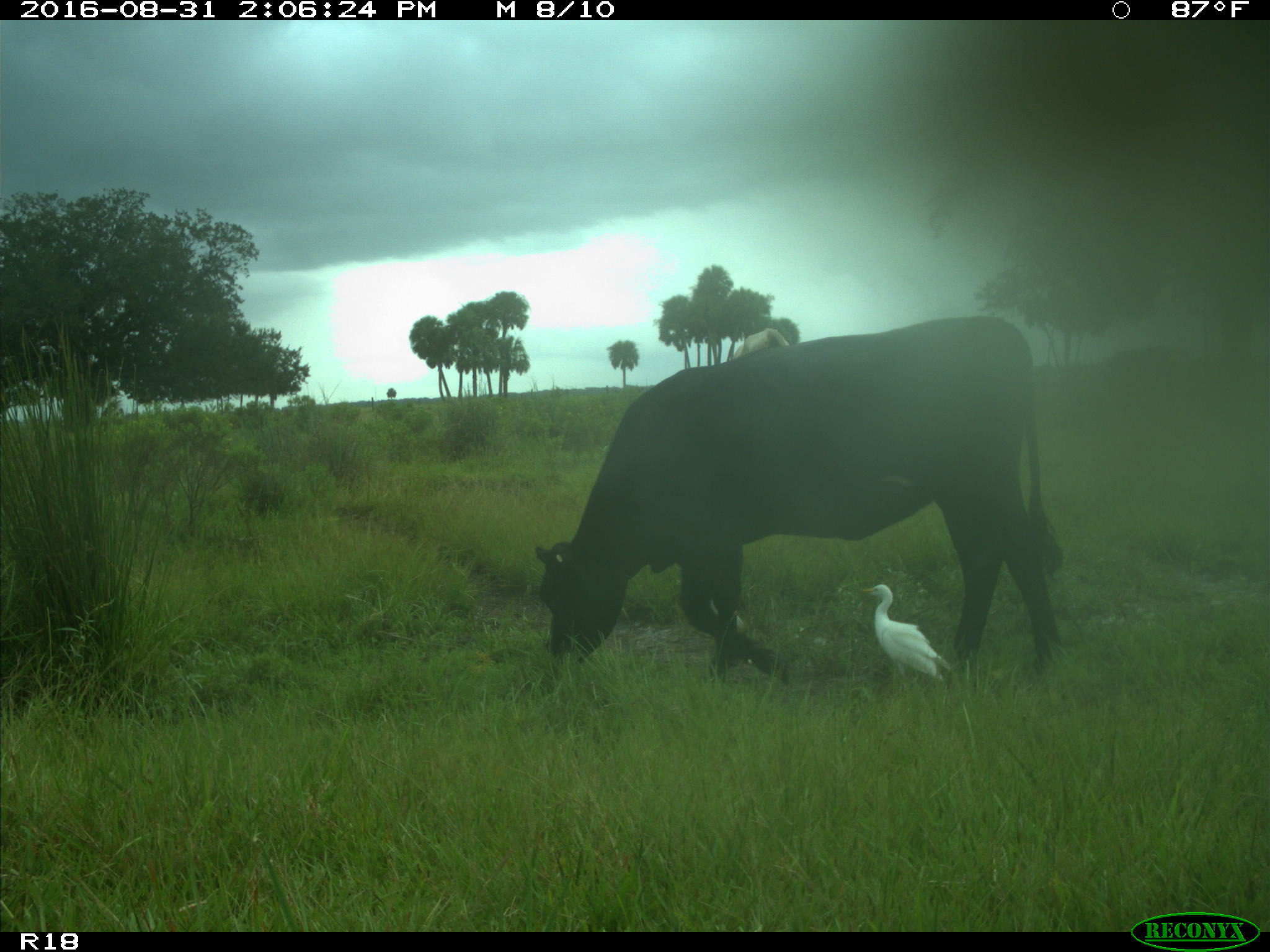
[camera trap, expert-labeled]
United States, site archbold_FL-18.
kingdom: Animalia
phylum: Chordata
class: Mammalia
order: Artiodactyla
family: Bovidae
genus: Bos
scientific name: Bos taurus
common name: domestic cow